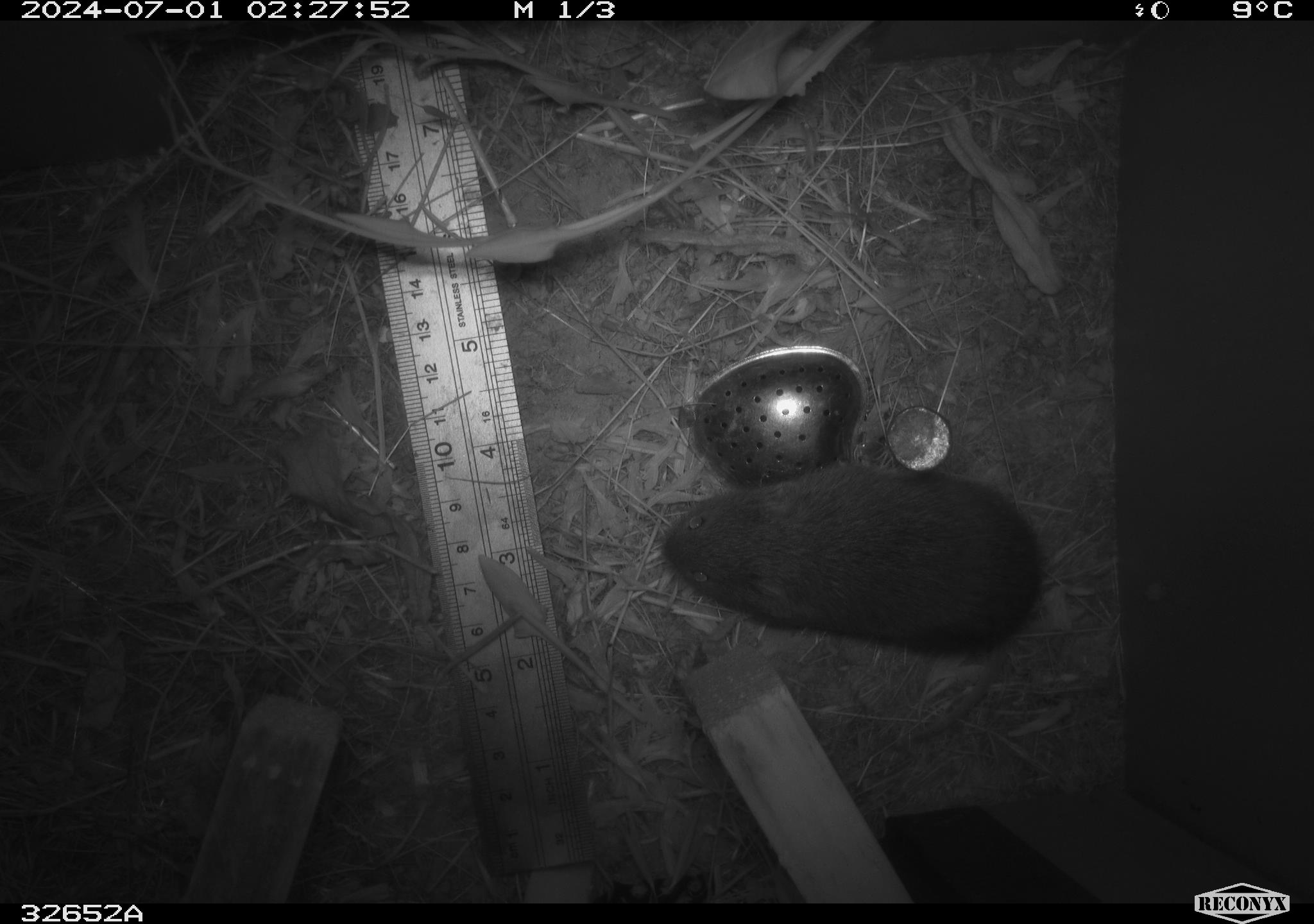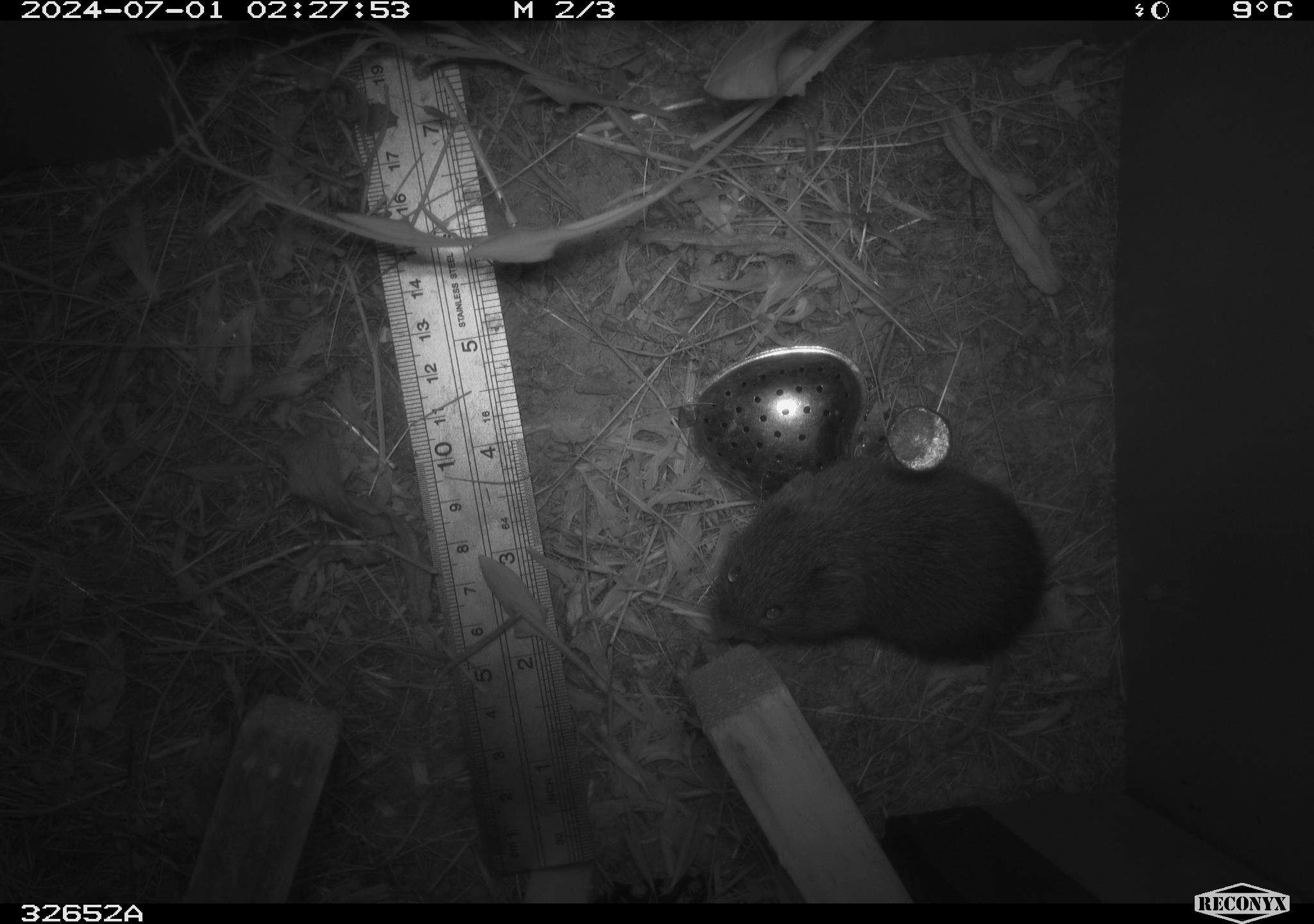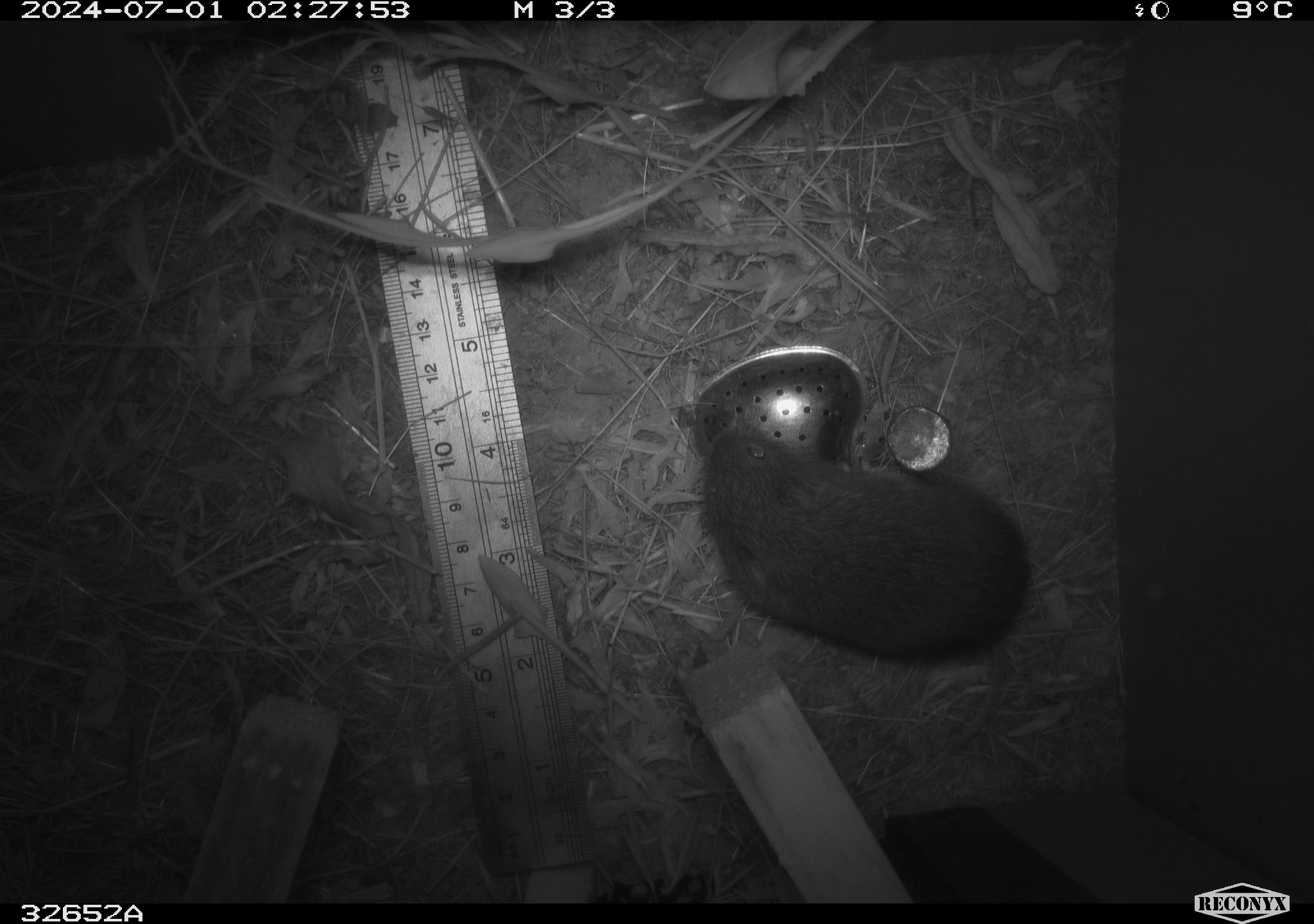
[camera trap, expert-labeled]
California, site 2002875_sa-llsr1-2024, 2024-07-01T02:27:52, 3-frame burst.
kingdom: Animalia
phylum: Chordata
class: Mammalia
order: Rodentia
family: Cricetidae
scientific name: Arvicolinae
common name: voles, lemmings, and muskrats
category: arvicolinae subfamily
Arvicolinae subfamily (voles, lemmings, and muskrats) (Arvicolinae).